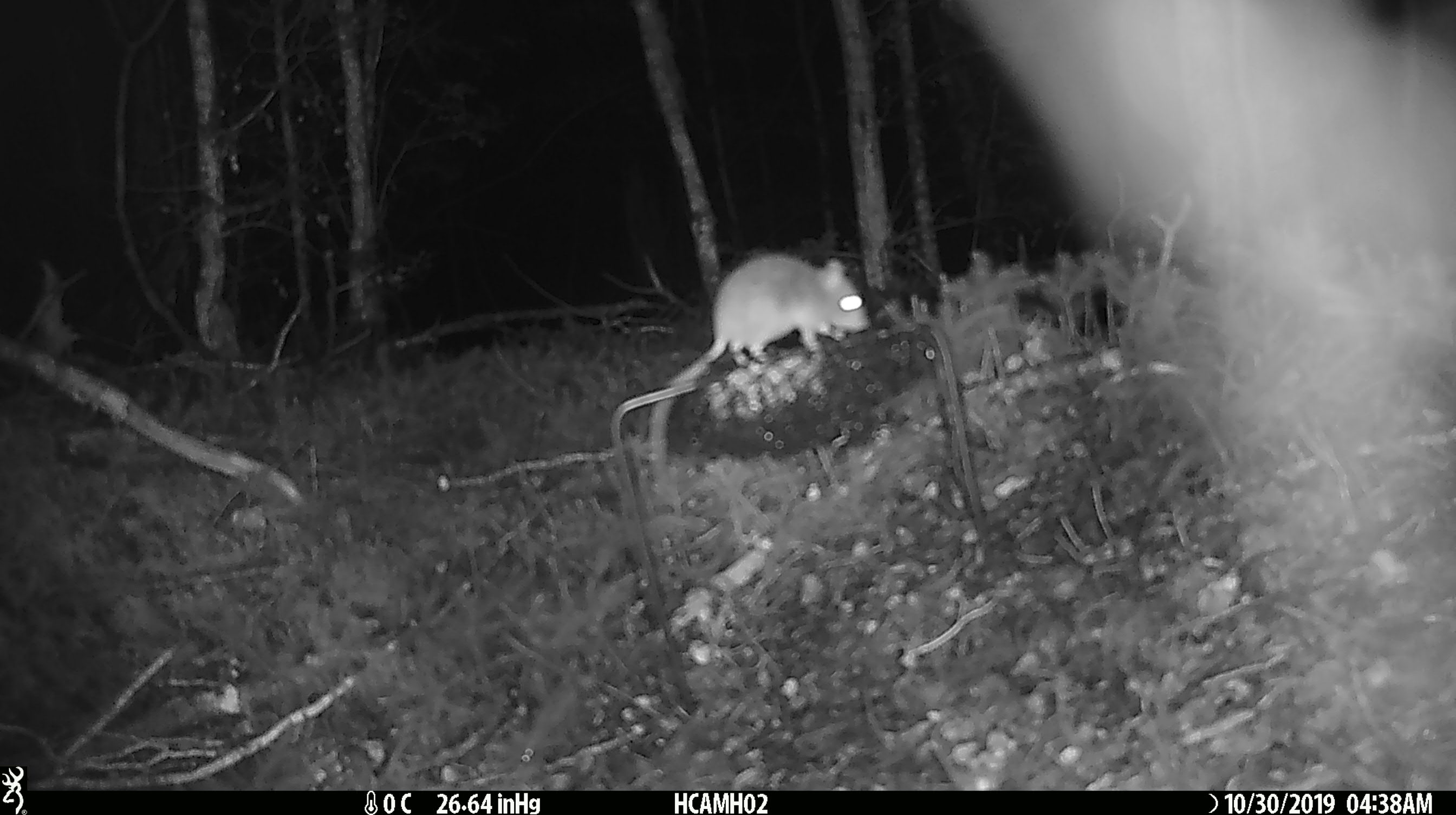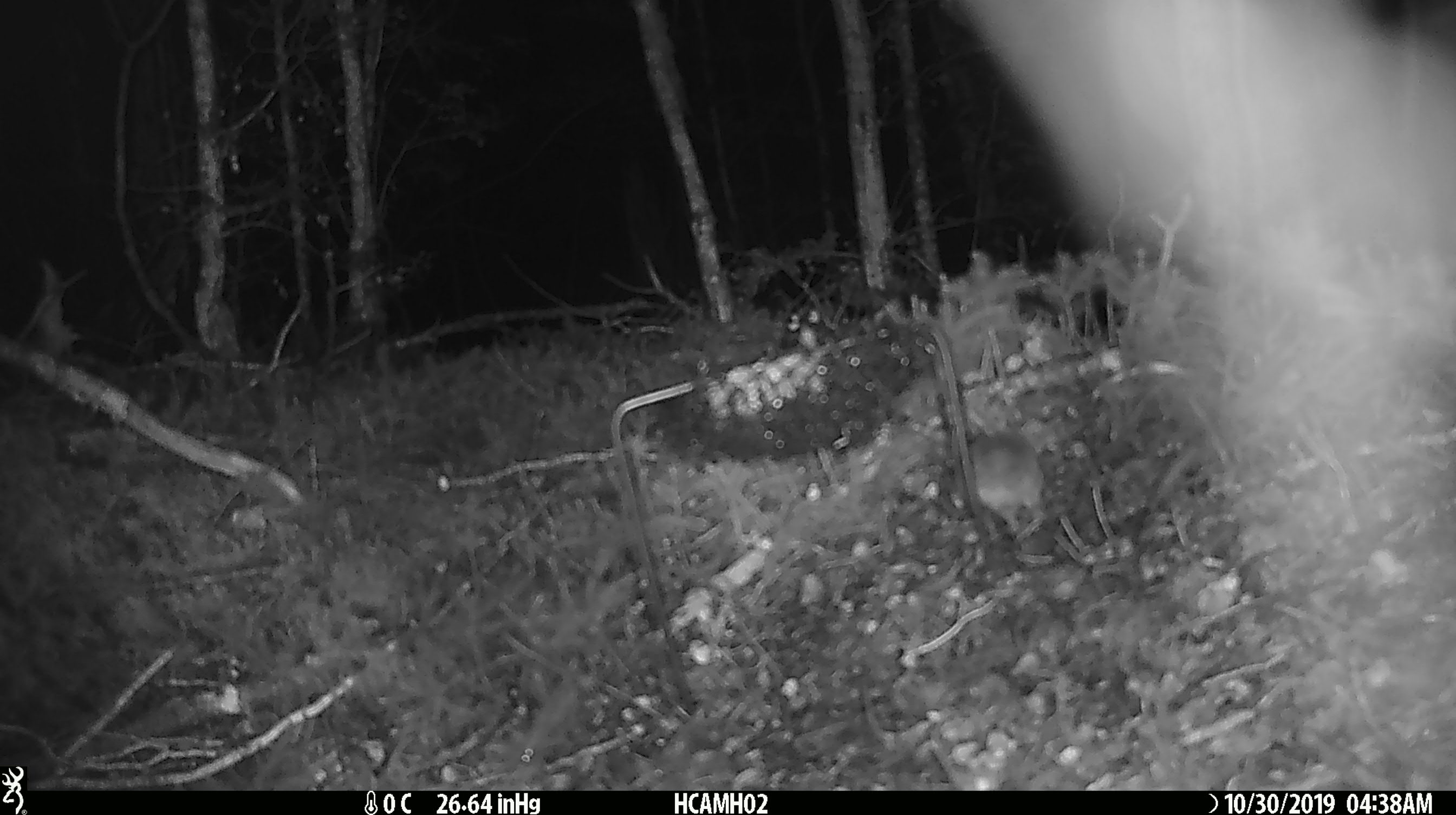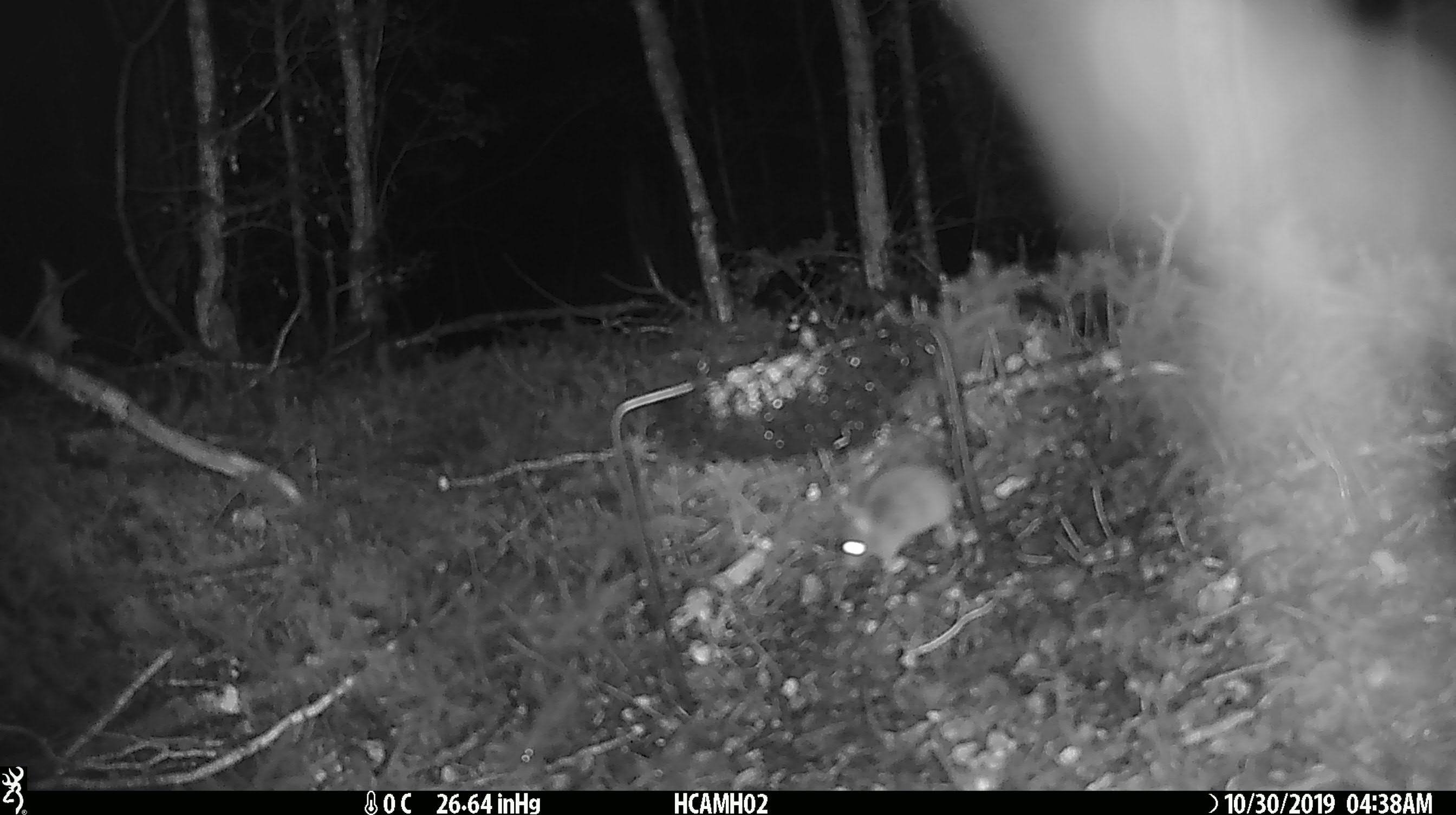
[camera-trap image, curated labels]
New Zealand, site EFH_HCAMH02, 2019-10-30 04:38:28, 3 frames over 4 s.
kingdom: Animalia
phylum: Chordata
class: Mammalia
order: Rodentia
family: Muridae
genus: Mus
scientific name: Mus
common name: mouse